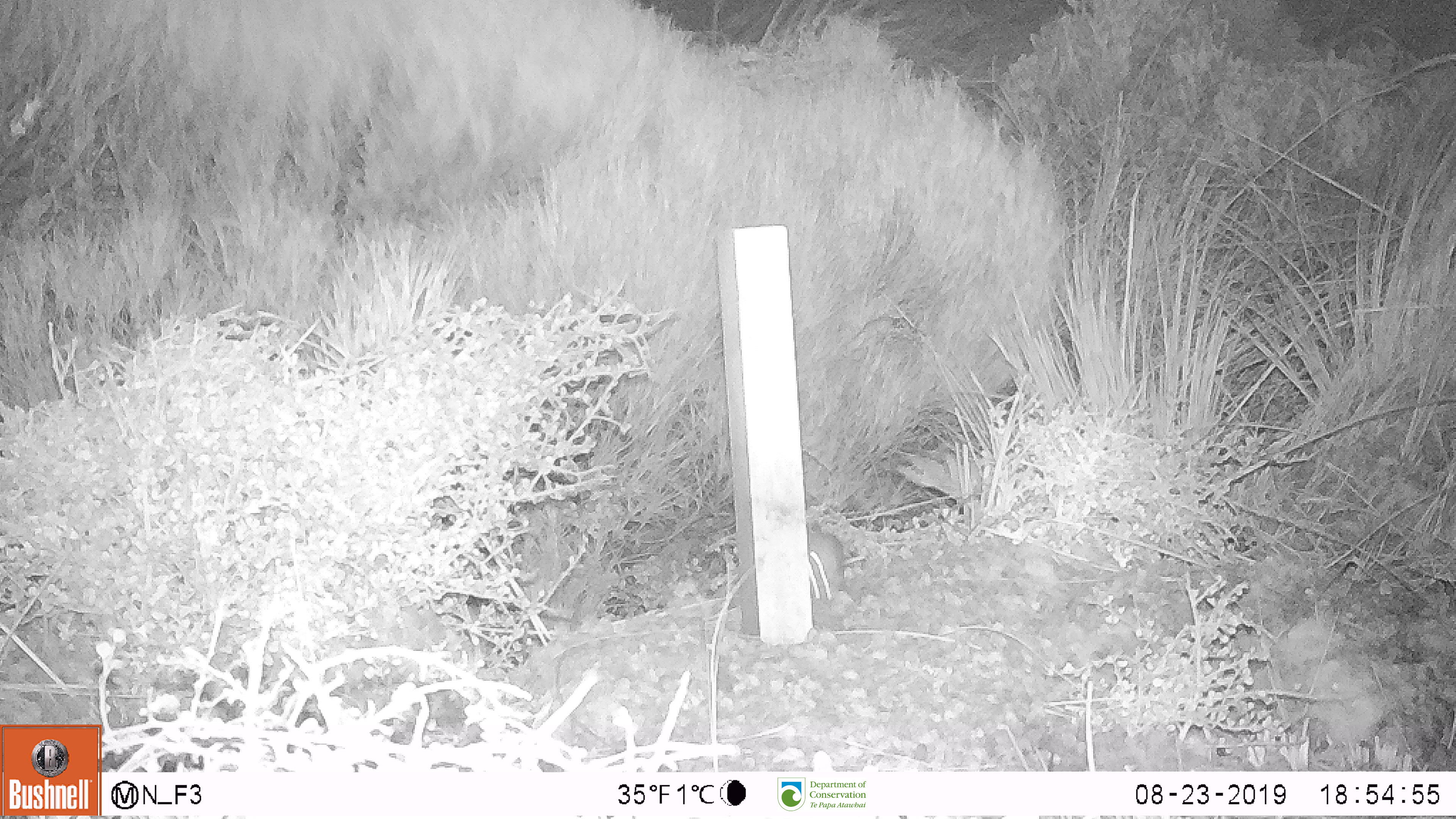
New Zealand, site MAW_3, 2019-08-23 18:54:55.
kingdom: Animalia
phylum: Chordata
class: Mammalia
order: Rodentia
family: Muridae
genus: Mus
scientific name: Mus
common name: mouse